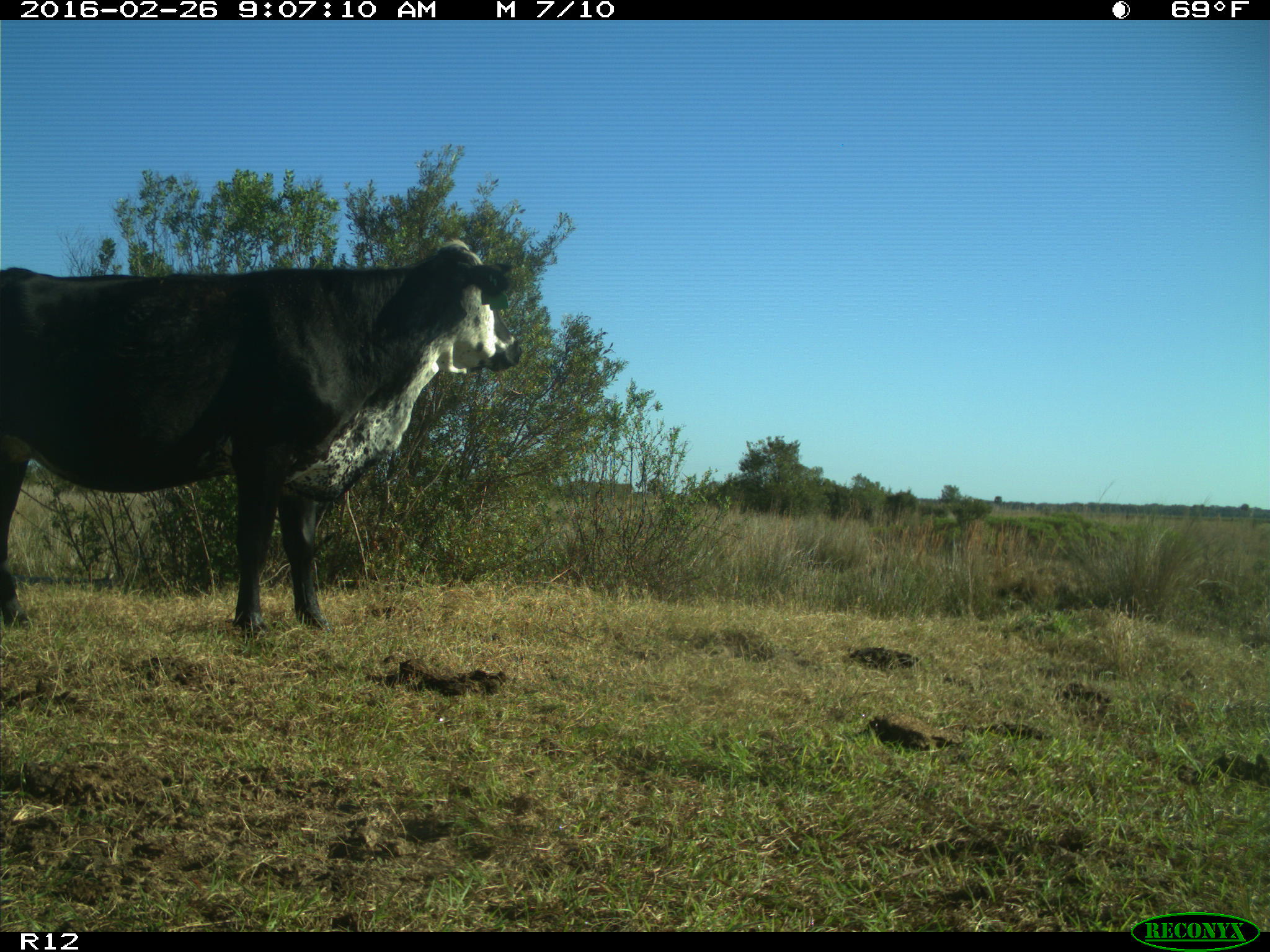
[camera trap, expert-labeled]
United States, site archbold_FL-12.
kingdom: Animalia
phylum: Chordata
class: Mammalia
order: Artiodactyla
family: Bovidae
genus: Bos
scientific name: Bos taurus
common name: domestic cow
Bos taurus (domestic cow).